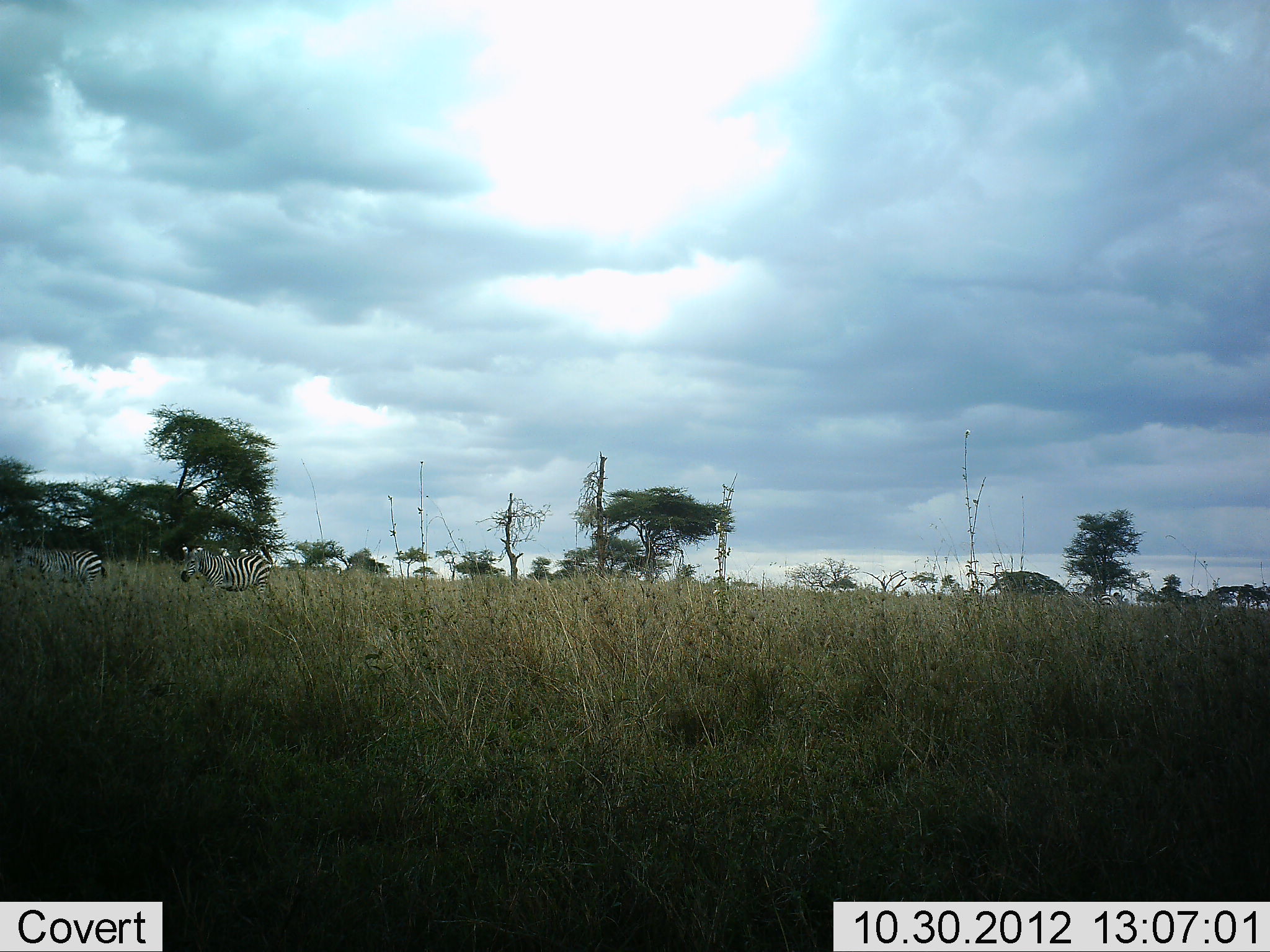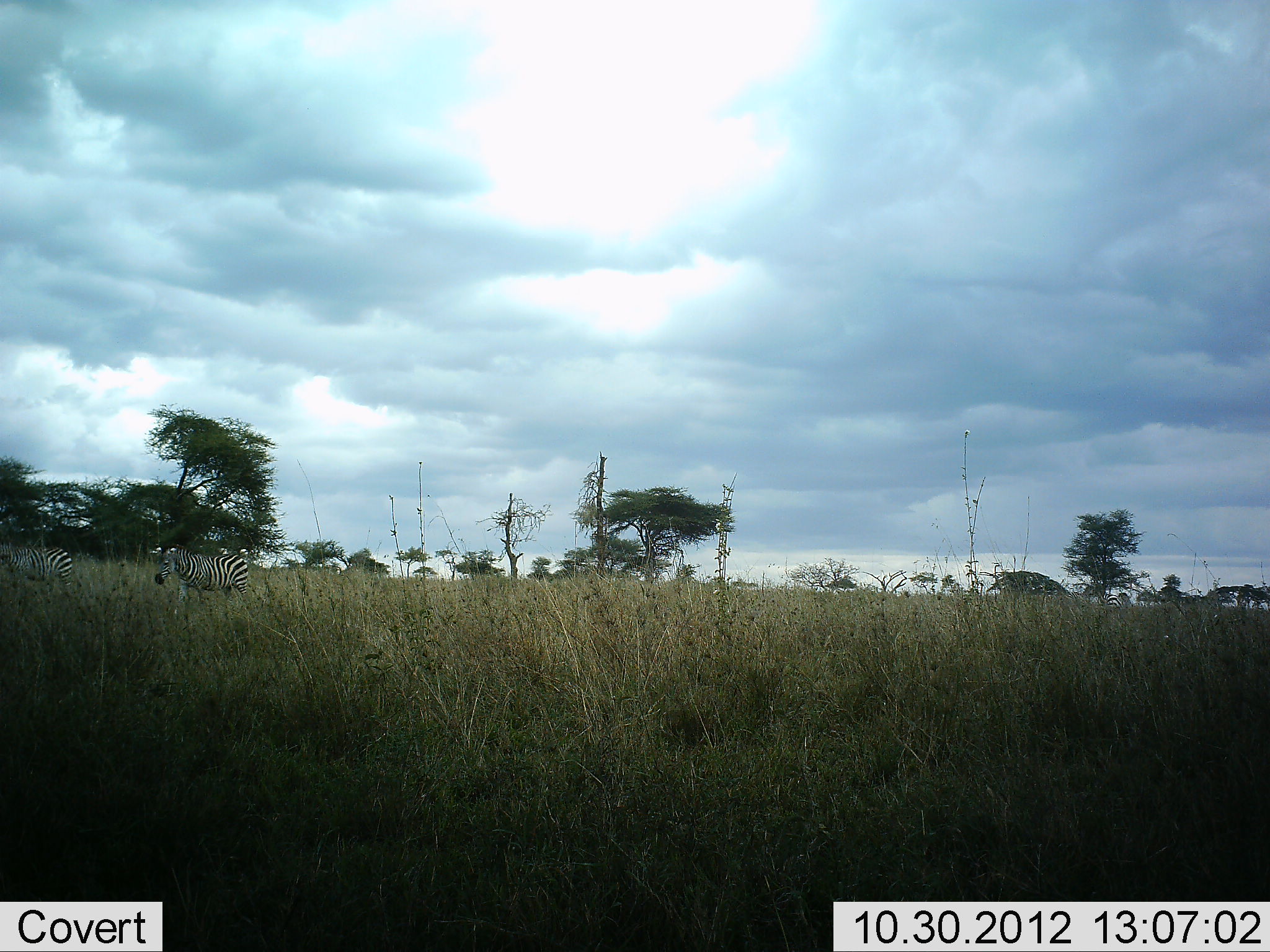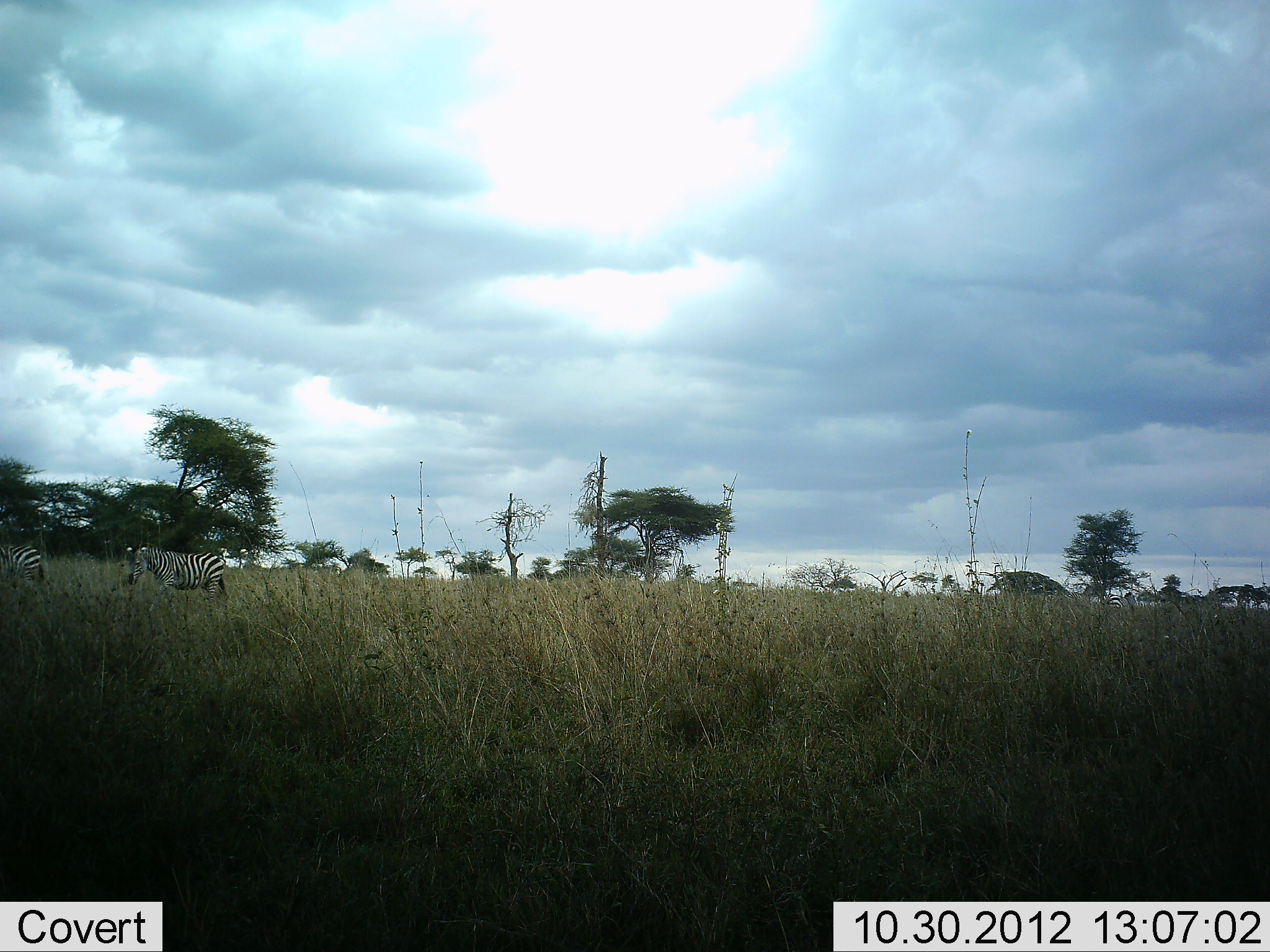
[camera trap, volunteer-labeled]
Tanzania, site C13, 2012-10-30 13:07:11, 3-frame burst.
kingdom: Animalia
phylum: Chordata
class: Mammalia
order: Perissodactyla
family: Equidae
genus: Equus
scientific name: Equus quagga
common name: plains zebra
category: zebra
Zebra (plains zebra) (Equus quagga), count 3. Behavior (volunteer vote fractions): standing 10%, resting 0%, moving 90%, interacting 0%. Young present (vote fraction): 0%. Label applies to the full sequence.